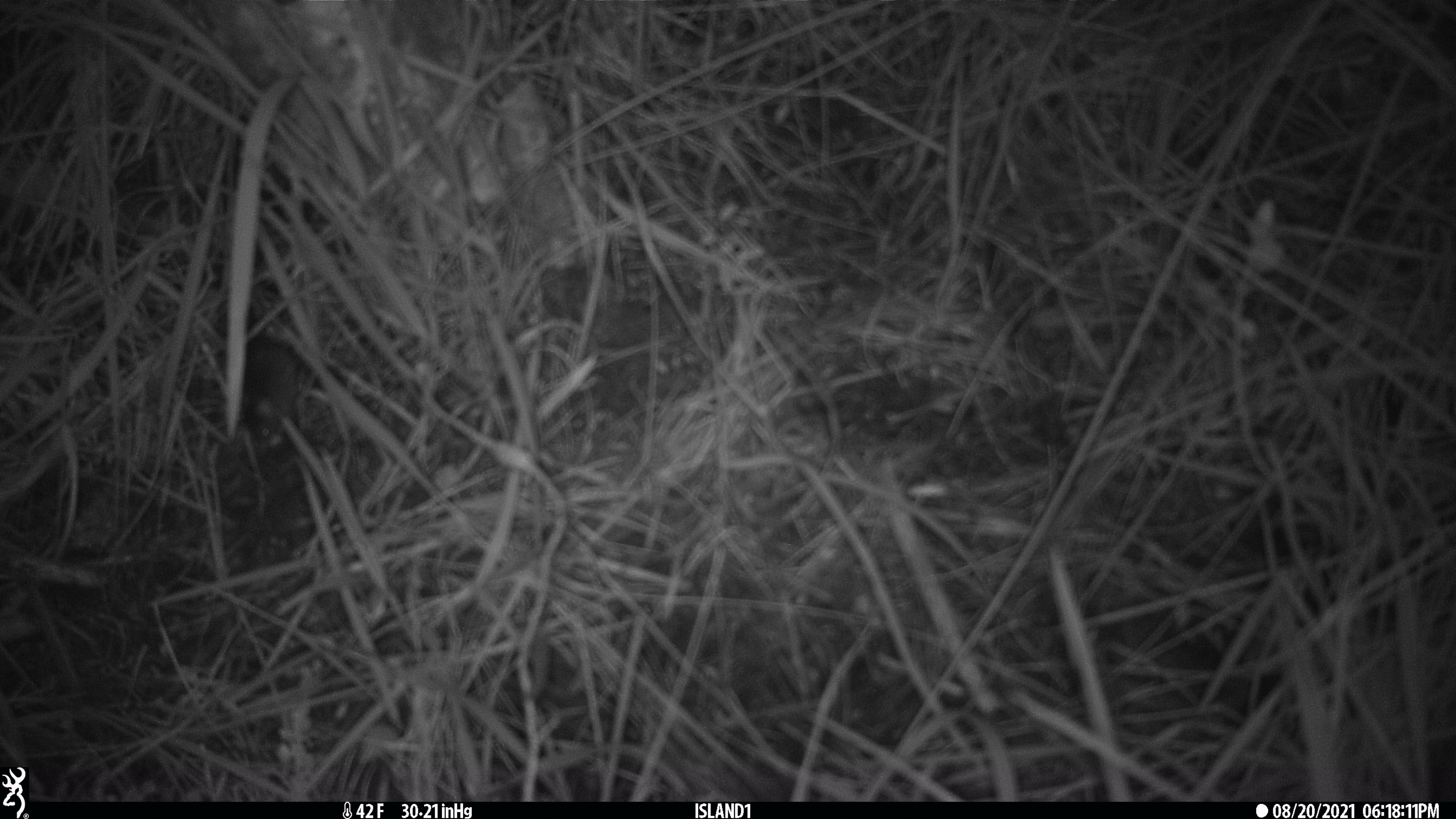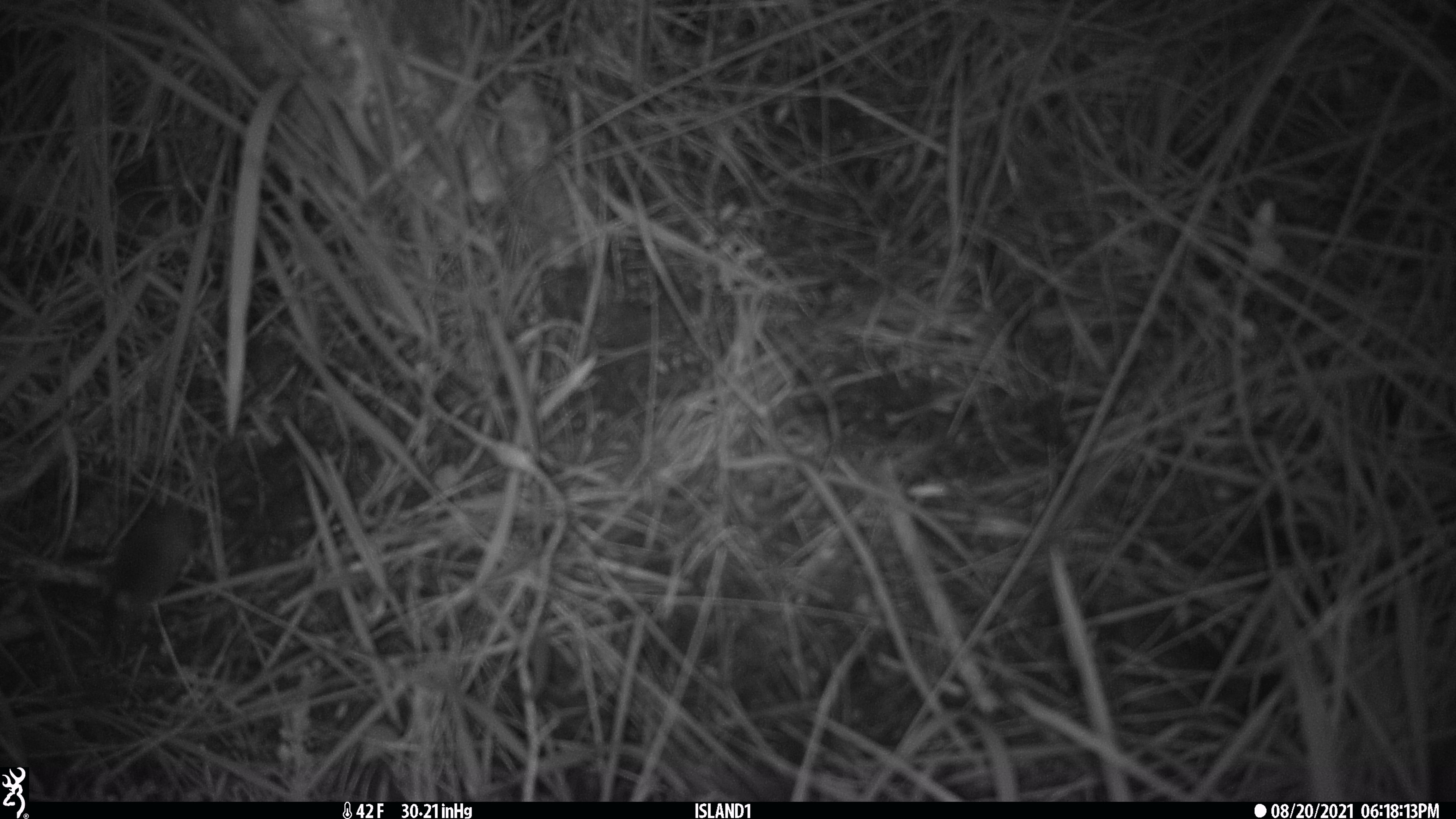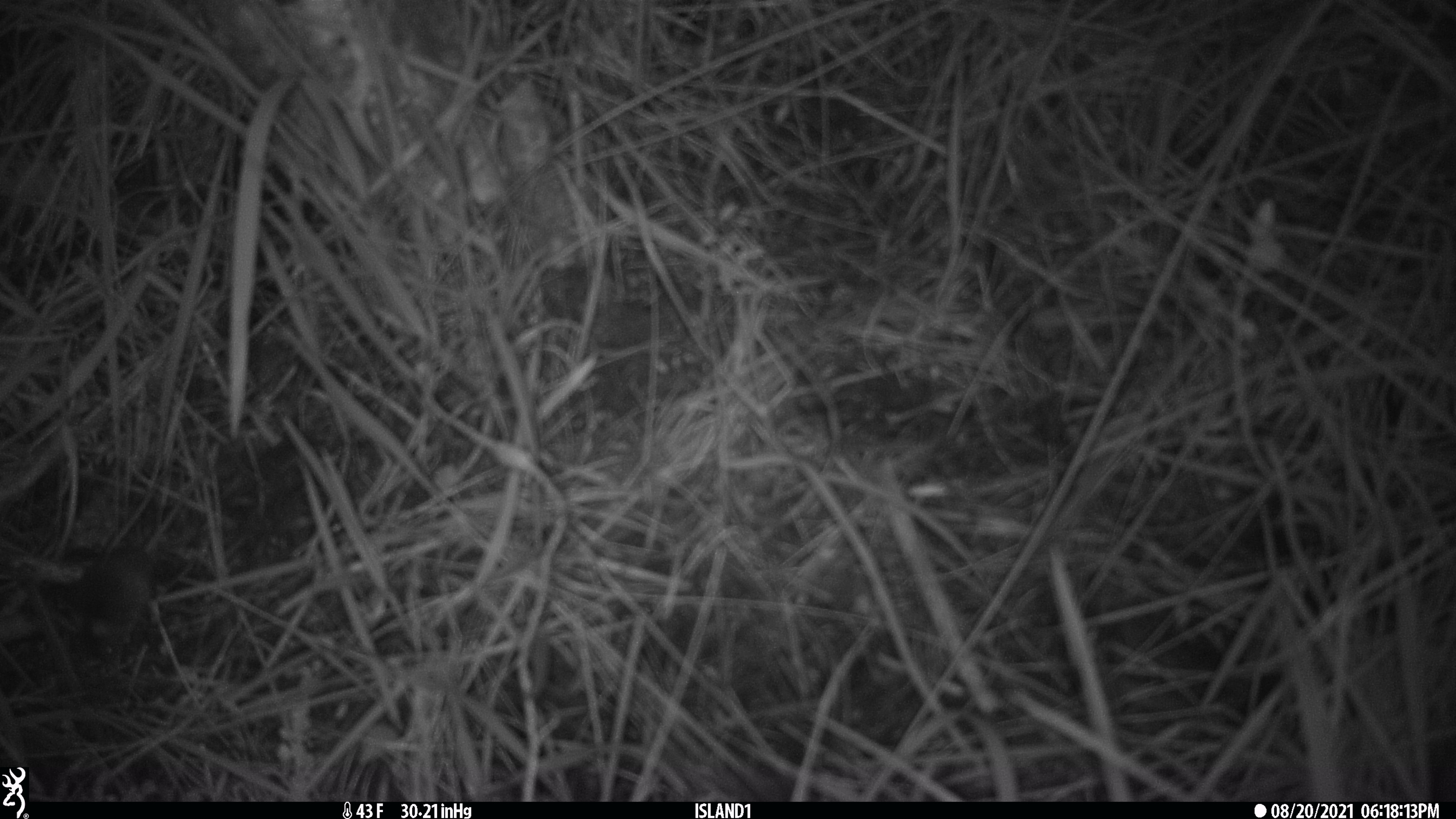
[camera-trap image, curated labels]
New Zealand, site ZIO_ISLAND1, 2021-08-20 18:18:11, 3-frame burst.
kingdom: Animalia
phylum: Chordata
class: Mammalia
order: Rodentia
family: Muridae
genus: Mus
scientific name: Mus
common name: mouse